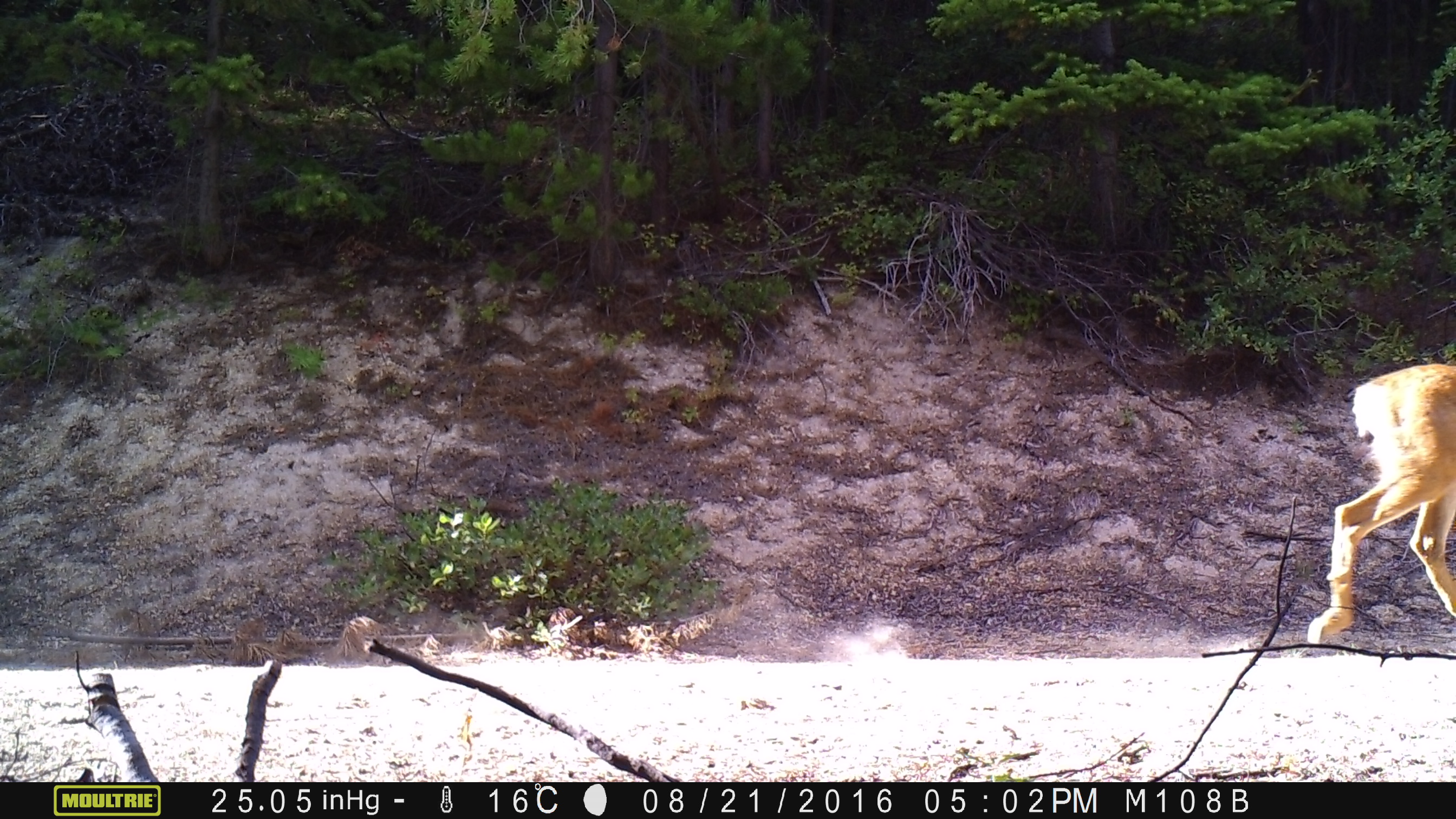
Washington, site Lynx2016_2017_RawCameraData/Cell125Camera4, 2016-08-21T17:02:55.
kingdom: Animalia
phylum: Chordata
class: Mammalia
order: Artiodactyla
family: Cervidae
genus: Odocoileus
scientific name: Odocoileus hemionus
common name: mule deer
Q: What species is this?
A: Odocoileus hemionus (mule deer).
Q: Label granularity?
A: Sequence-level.